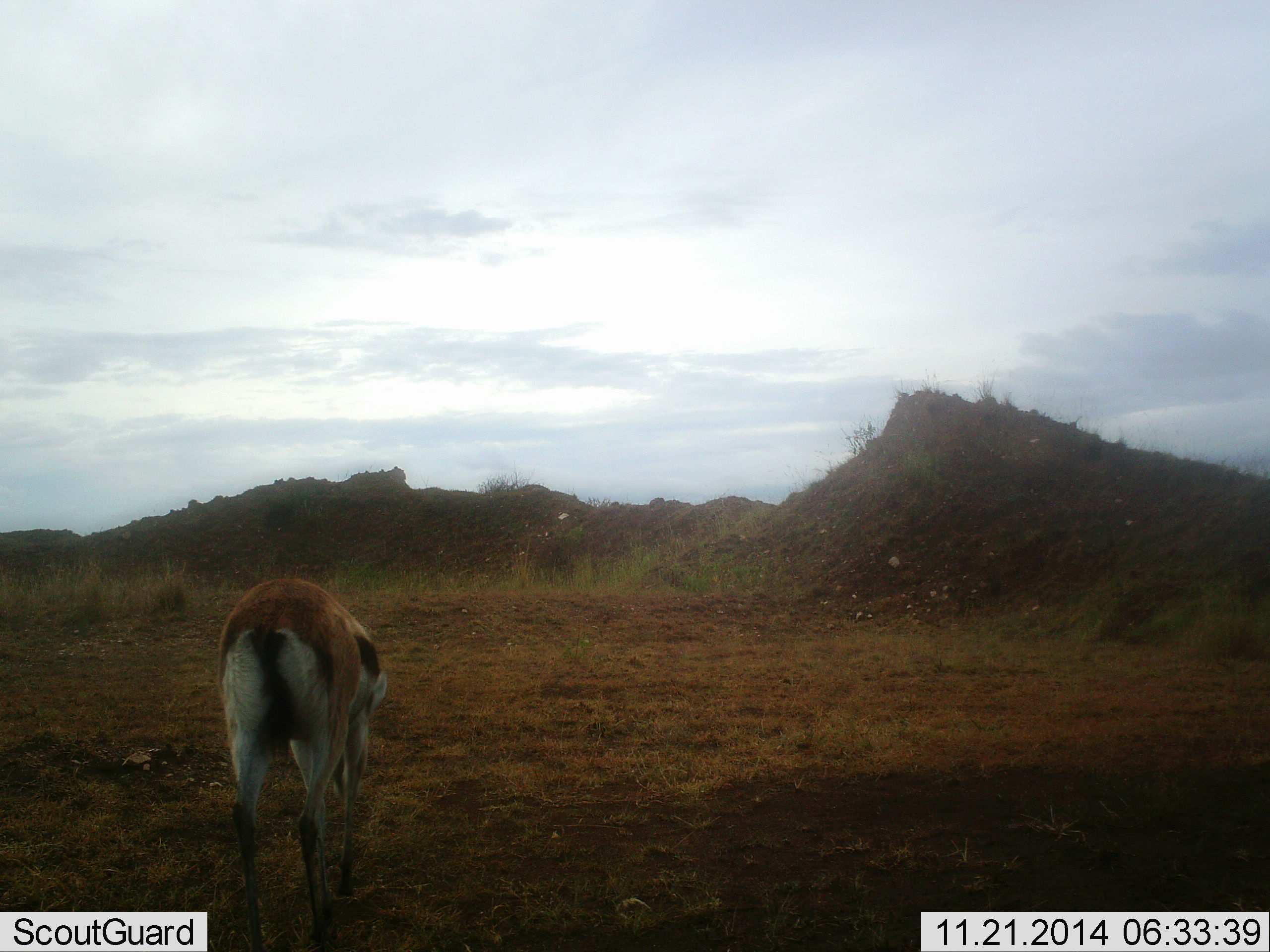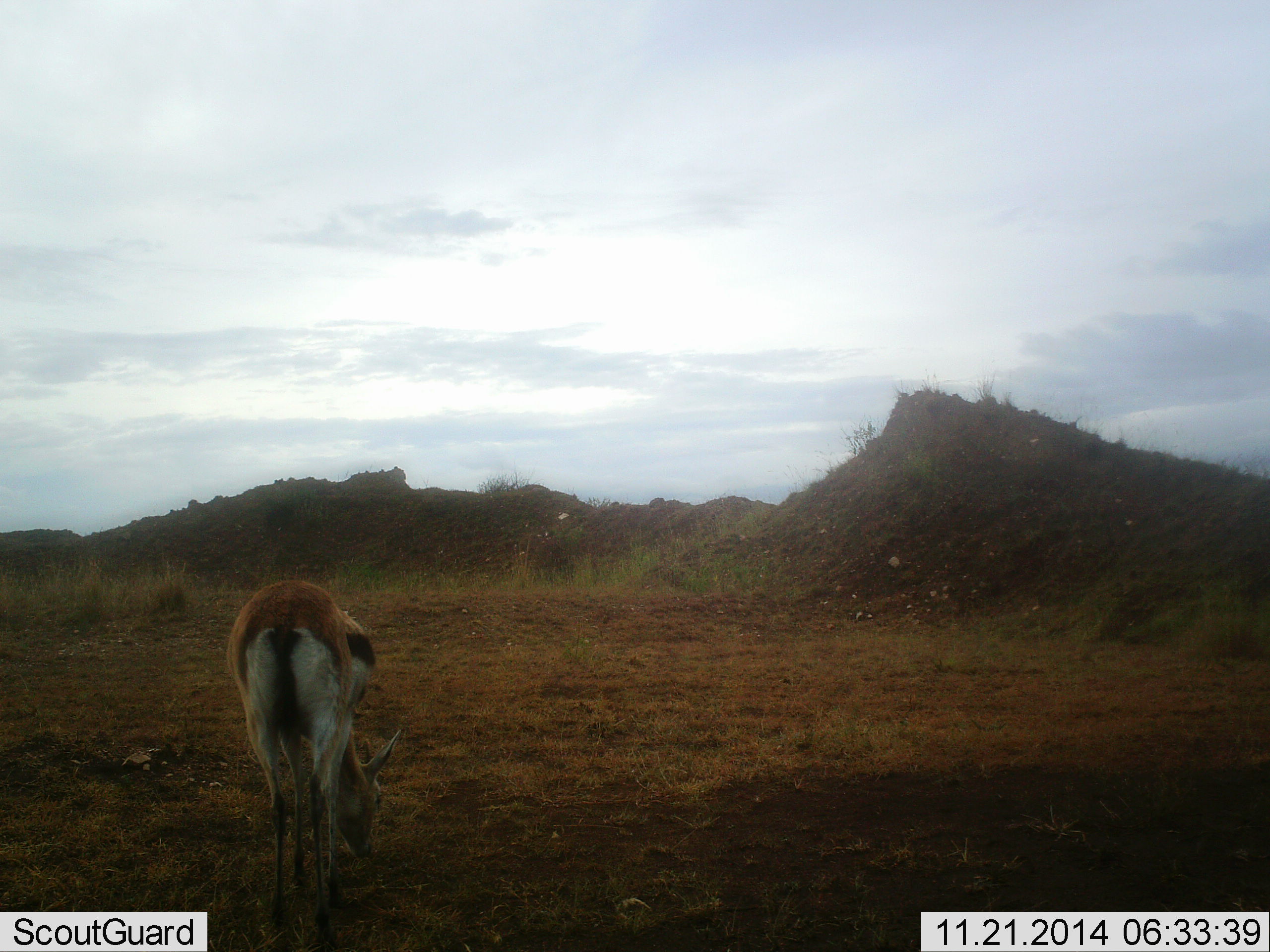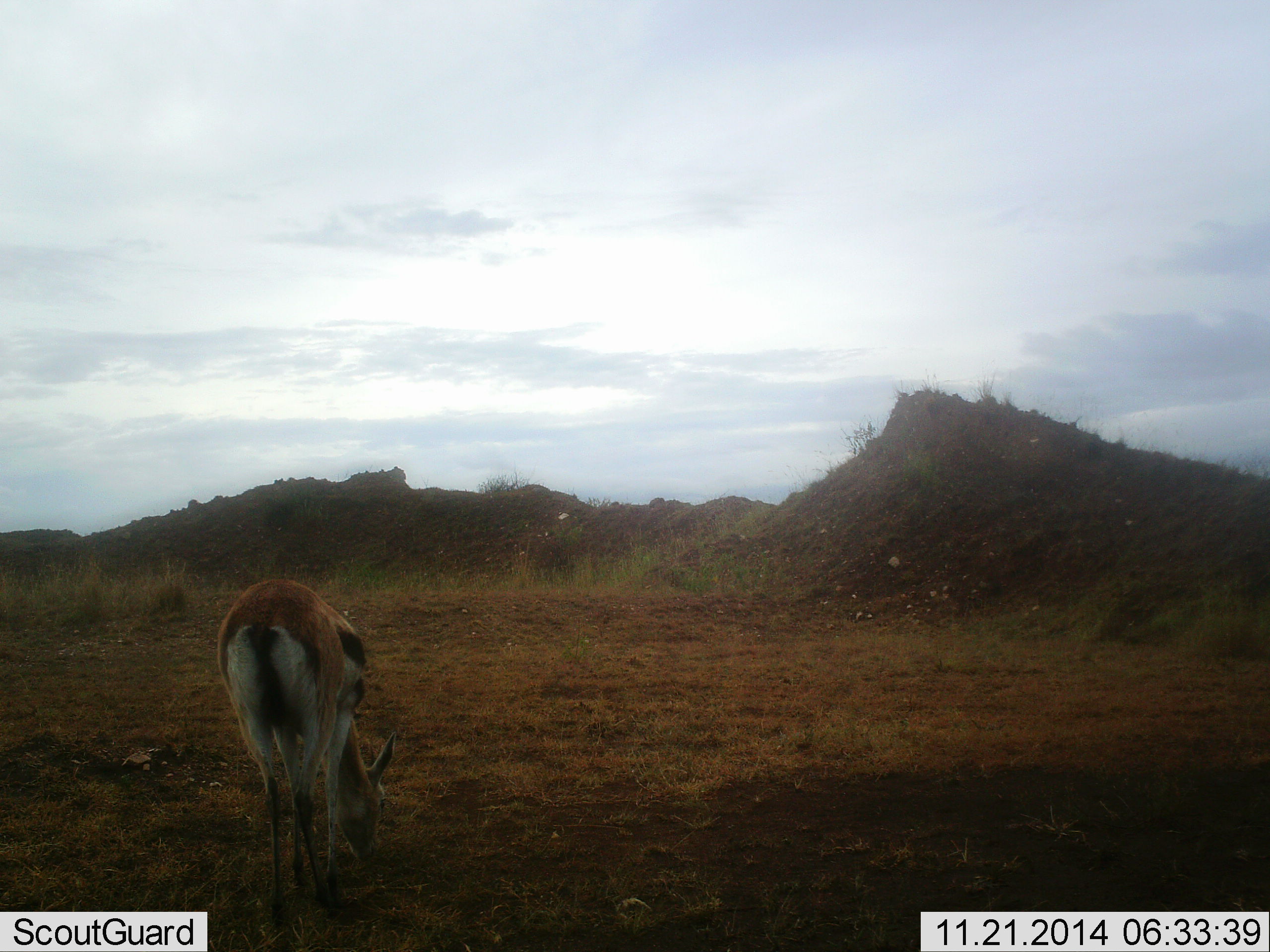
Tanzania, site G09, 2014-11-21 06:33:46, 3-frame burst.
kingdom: Animalia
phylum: Chordata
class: Mammalia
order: Artiodactyla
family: Bovidae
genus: Eudorcas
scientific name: Eudorcas thomsonii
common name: thomson's gazelle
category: gazellethomsons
Gazellethomsons (thomson's gazelle) (Eudorcas thomsonii), count 1. Behavior (volunteer vote fractions): standing 50%, resting 0%, moving 0%, interacting 0%. Young present (vote fraction): 0%. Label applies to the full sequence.